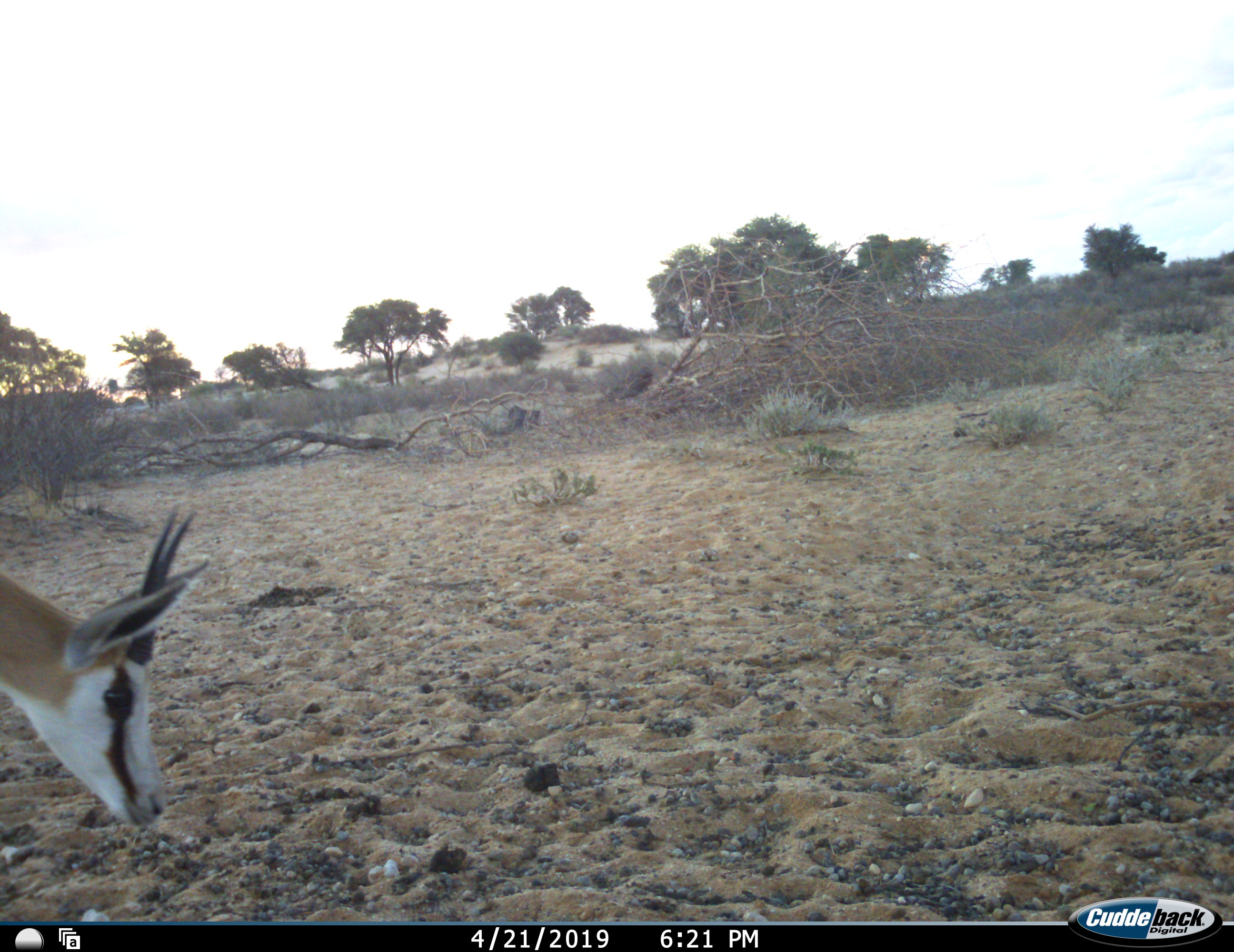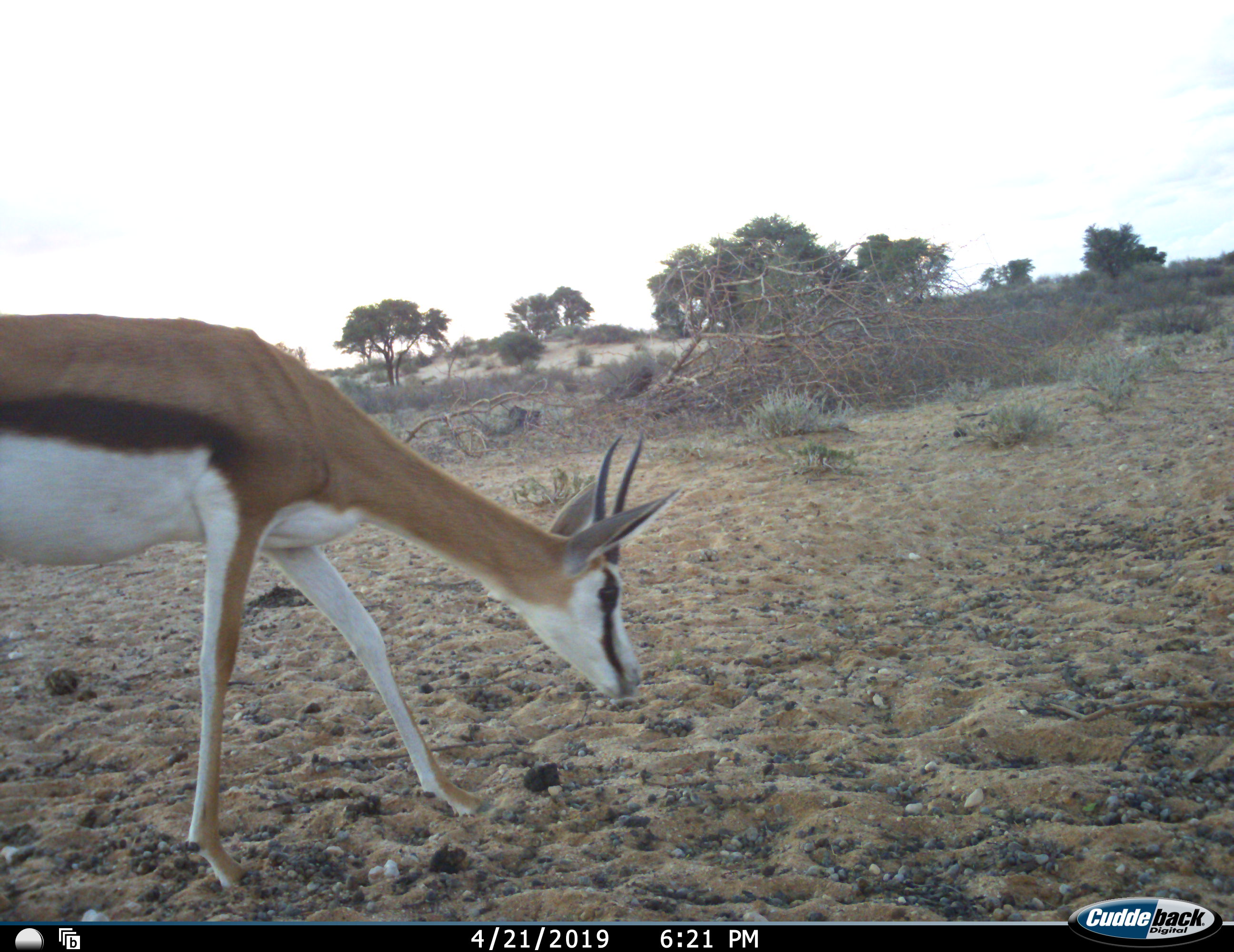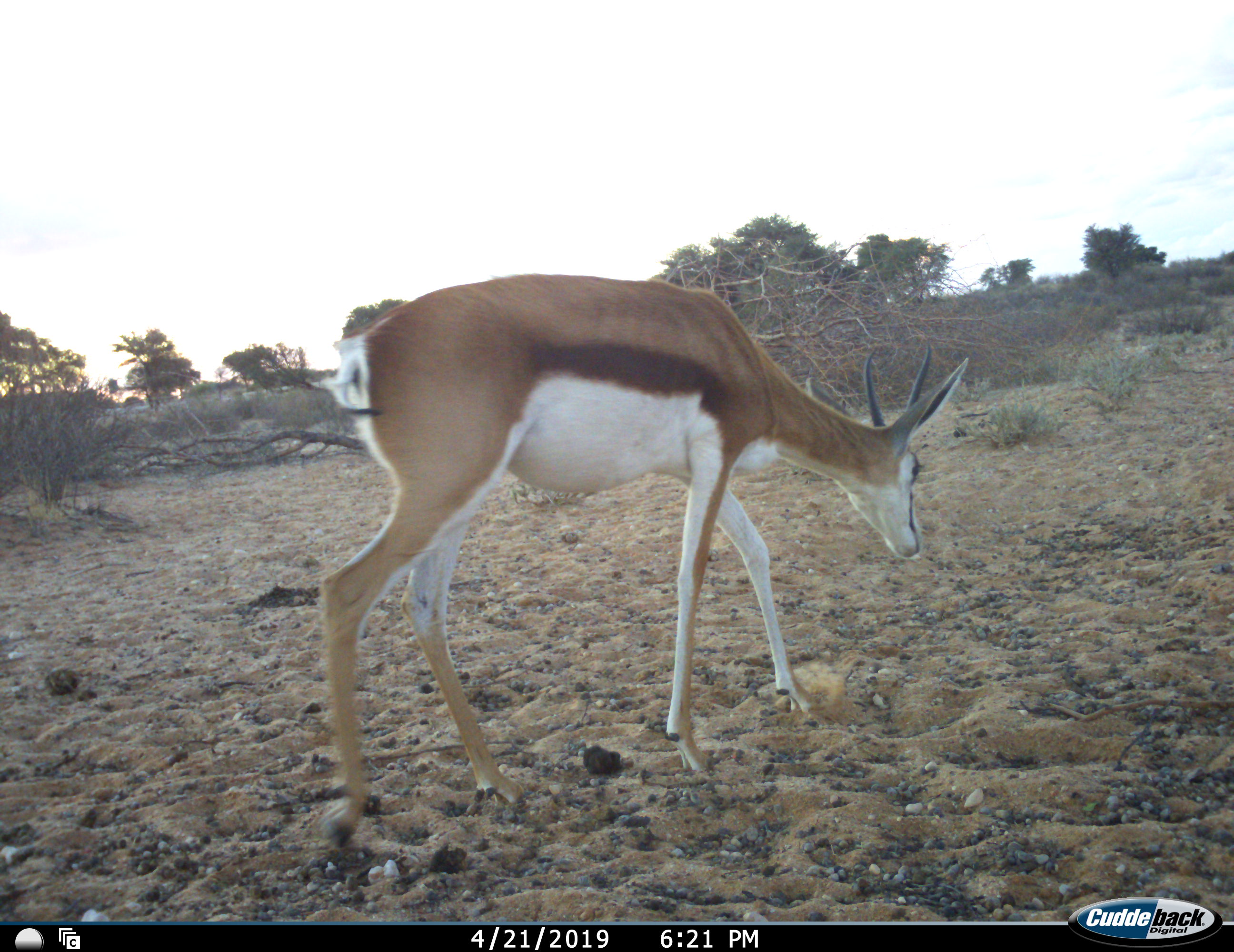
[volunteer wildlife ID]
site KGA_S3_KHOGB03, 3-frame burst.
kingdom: Animalia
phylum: Chordata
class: Mammalia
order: Artiodactyla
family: Bovidae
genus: Antidorcas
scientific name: Antidorcas marsupialis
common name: springbok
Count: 1.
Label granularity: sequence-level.